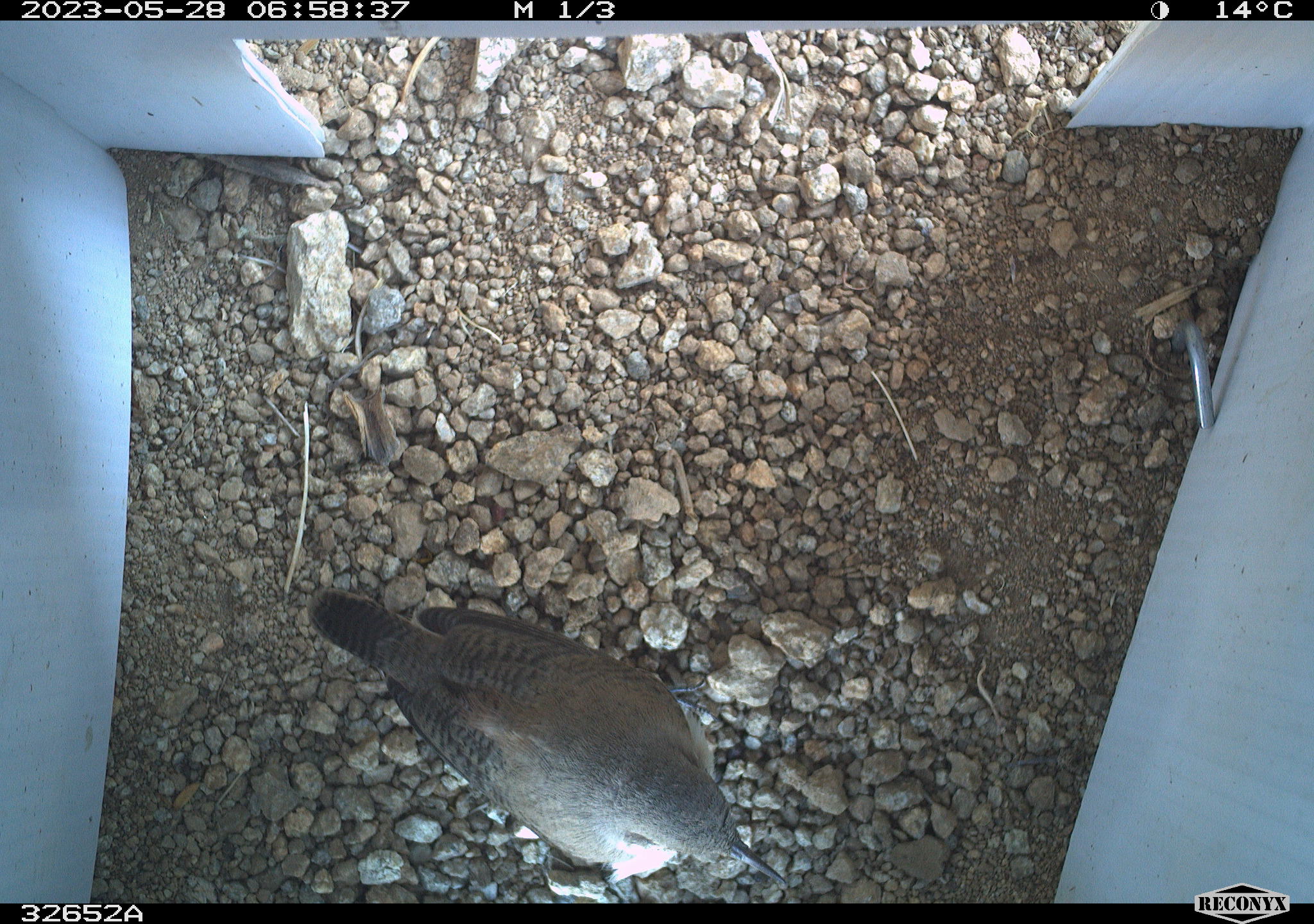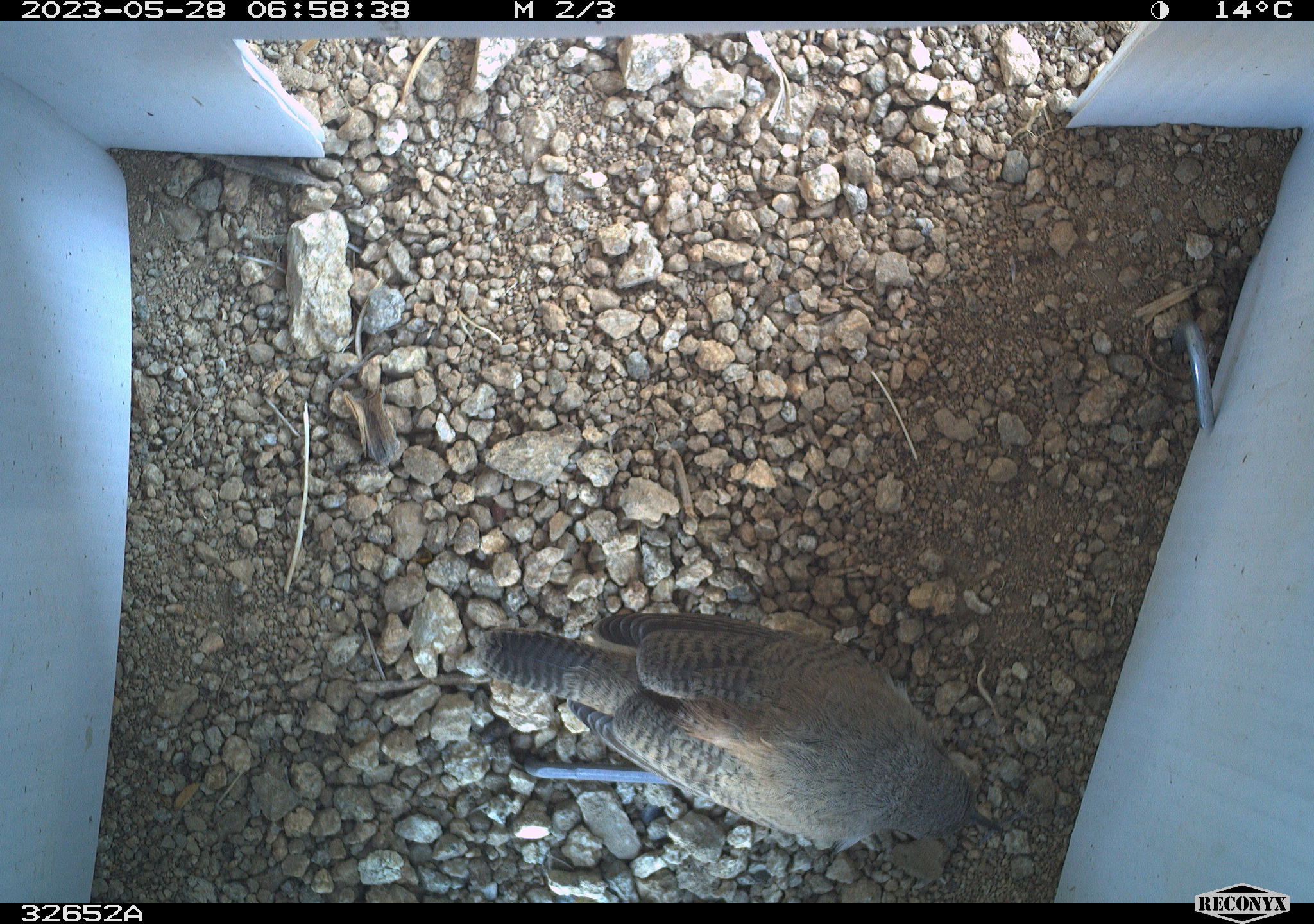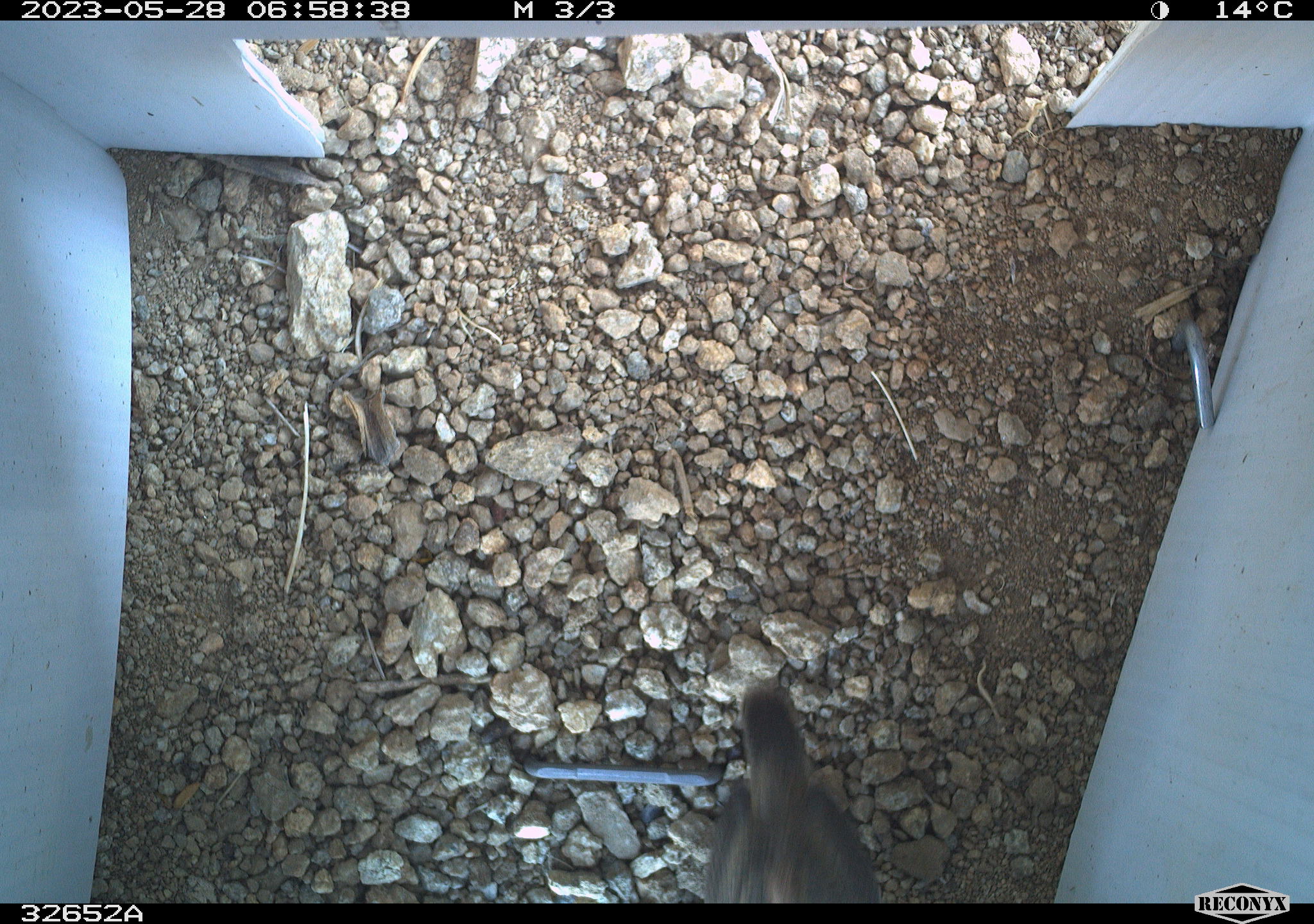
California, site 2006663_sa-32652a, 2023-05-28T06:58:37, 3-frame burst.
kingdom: Animalia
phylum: Chordata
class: Aves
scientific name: Aves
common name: bird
Bird (Aves).